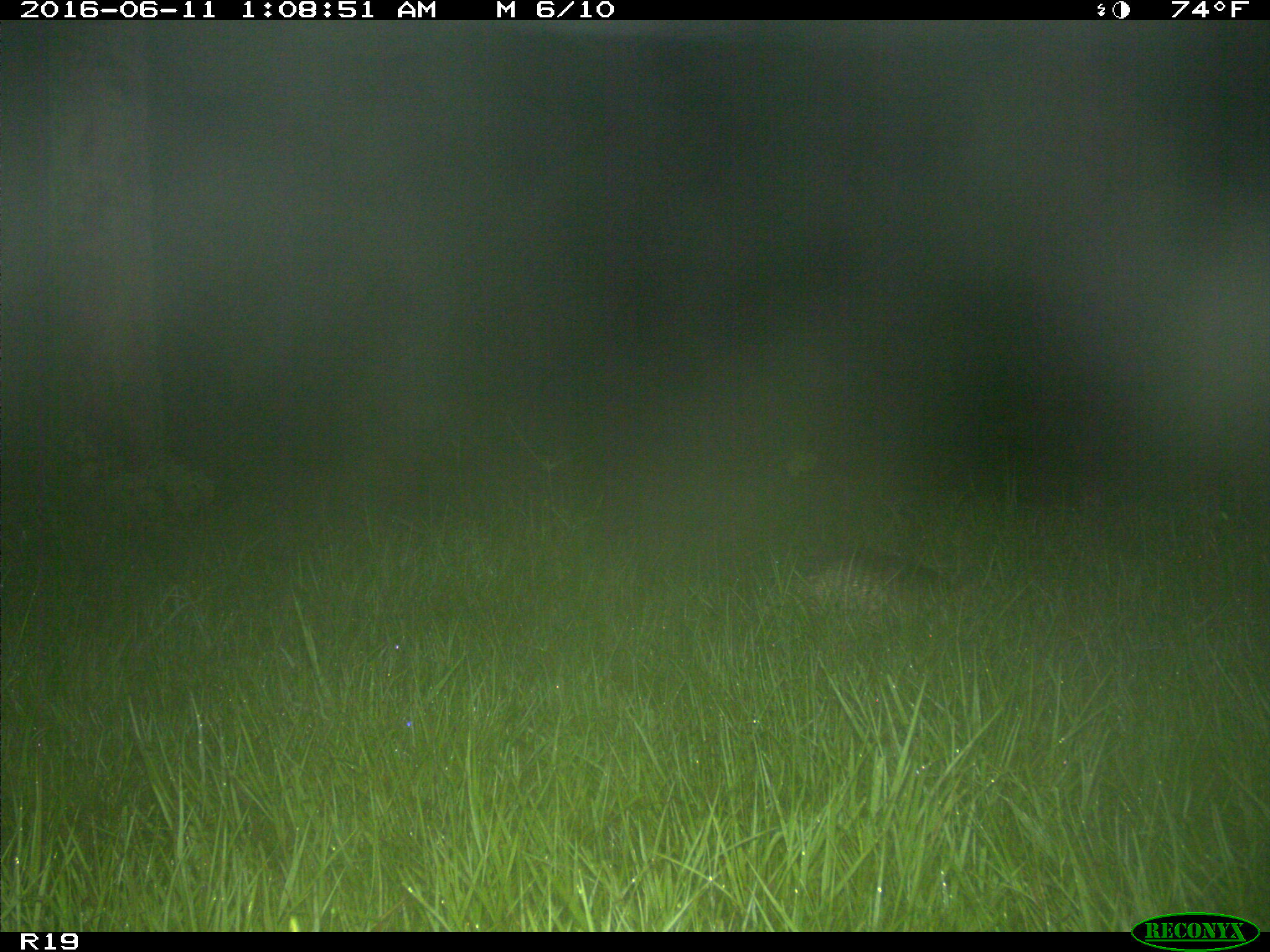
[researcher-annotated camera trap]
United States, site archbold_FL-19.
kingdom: Animalia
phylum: Chordata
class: Mammalia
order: Cingulata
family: Dasypodidae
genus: Dasypus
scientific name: Dasypus novemcinctus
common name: nine-banded armadillo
Dasypus novemcinctus (nine-banded armadillo).